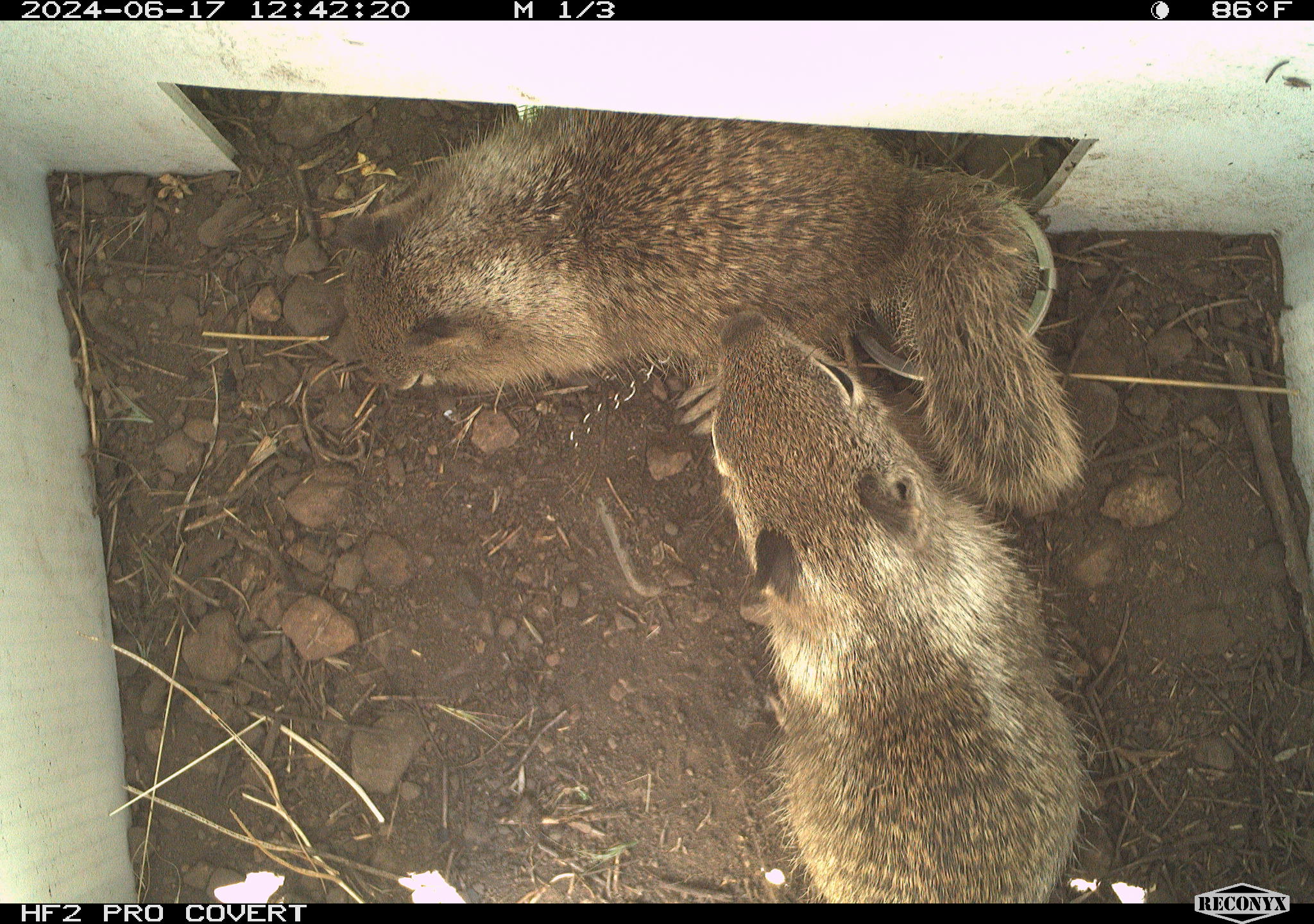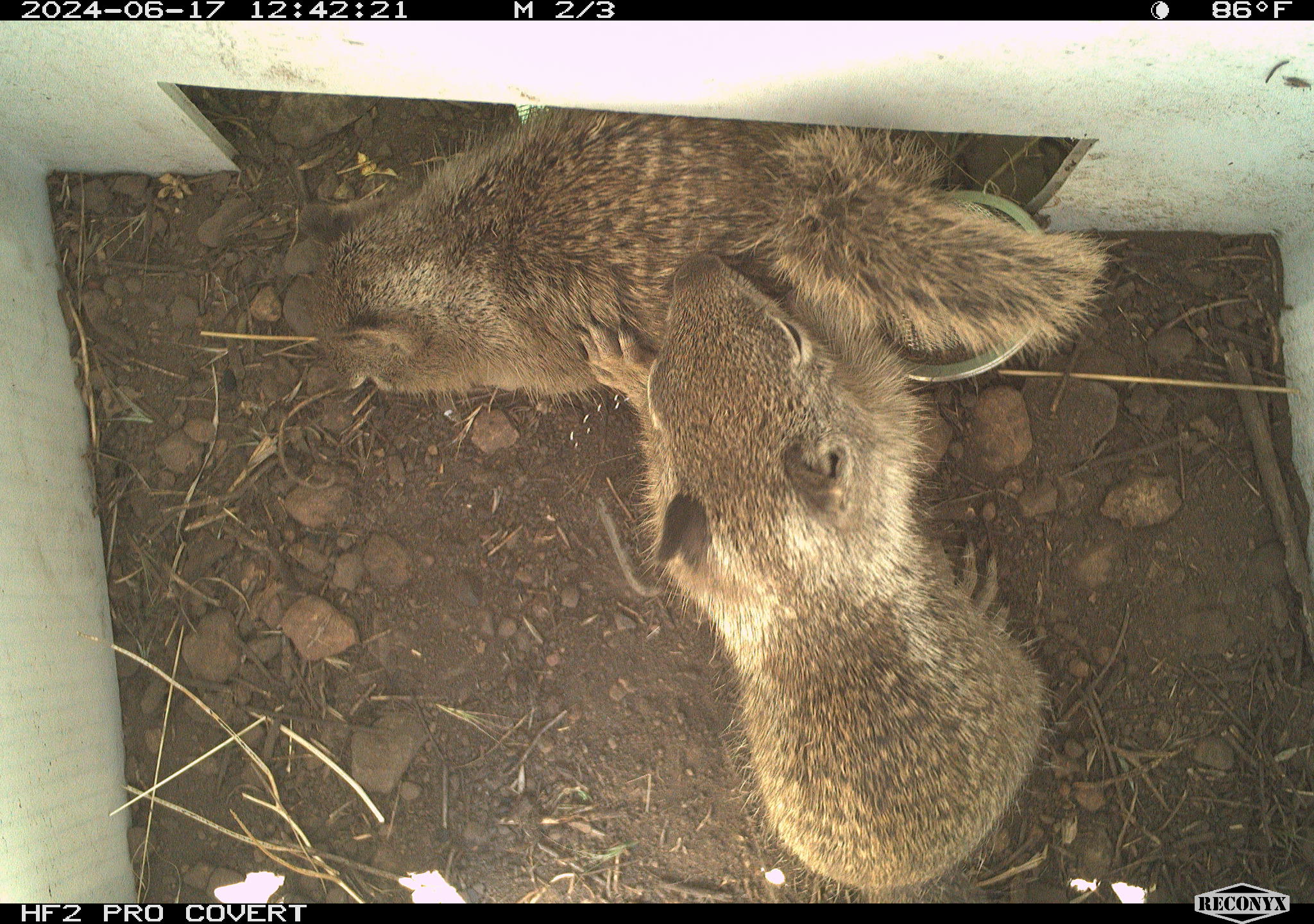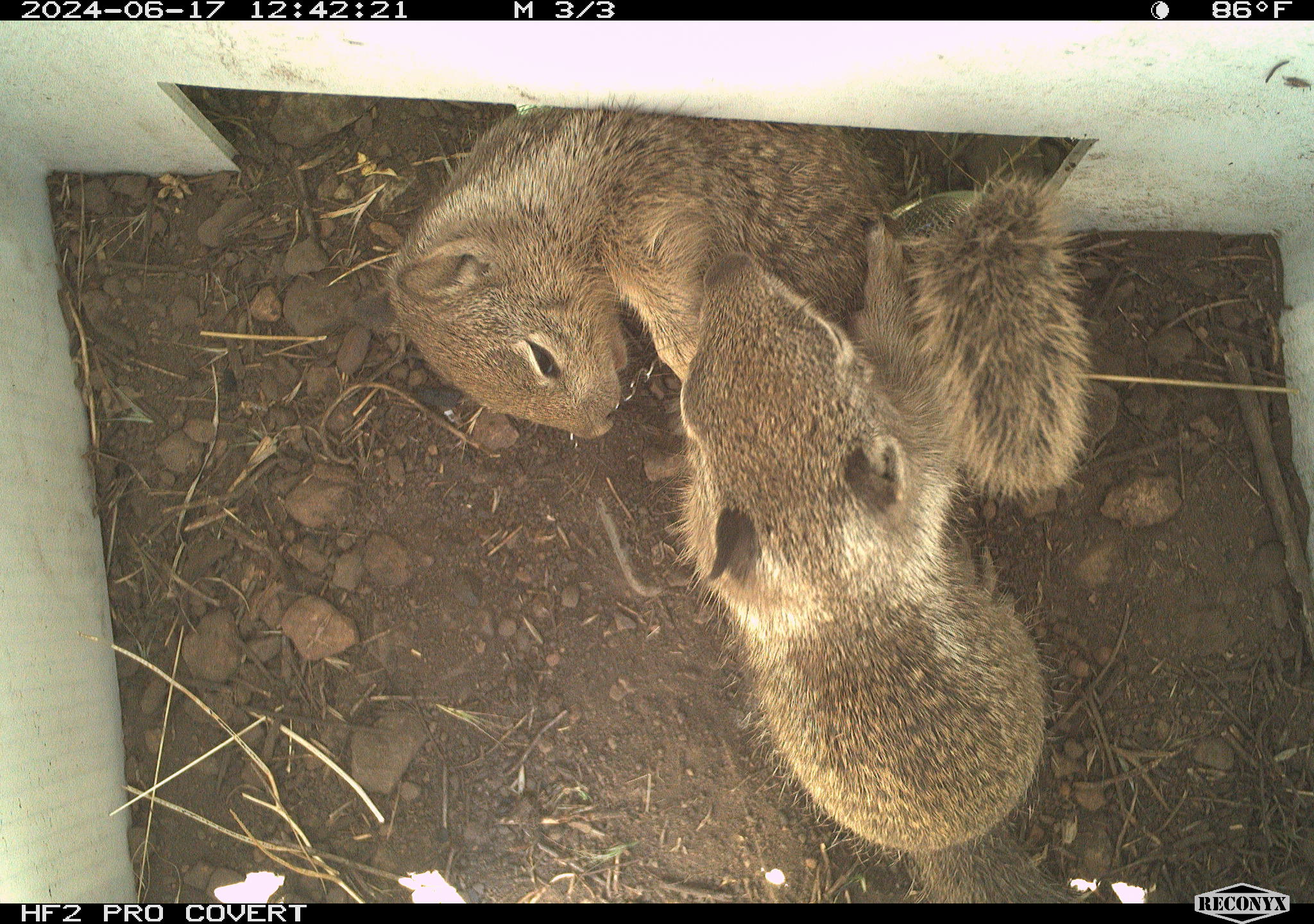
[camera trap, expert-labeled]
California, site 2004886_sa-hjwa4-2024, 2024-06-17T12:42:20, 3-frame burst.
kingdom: Animalia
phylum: Chordata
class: Mammalia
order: Rodentia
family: Sciuridae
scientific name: Sciuridae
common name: squirrels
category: sciuridae family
Sciuridae family (squirrels) (Sciuridae).